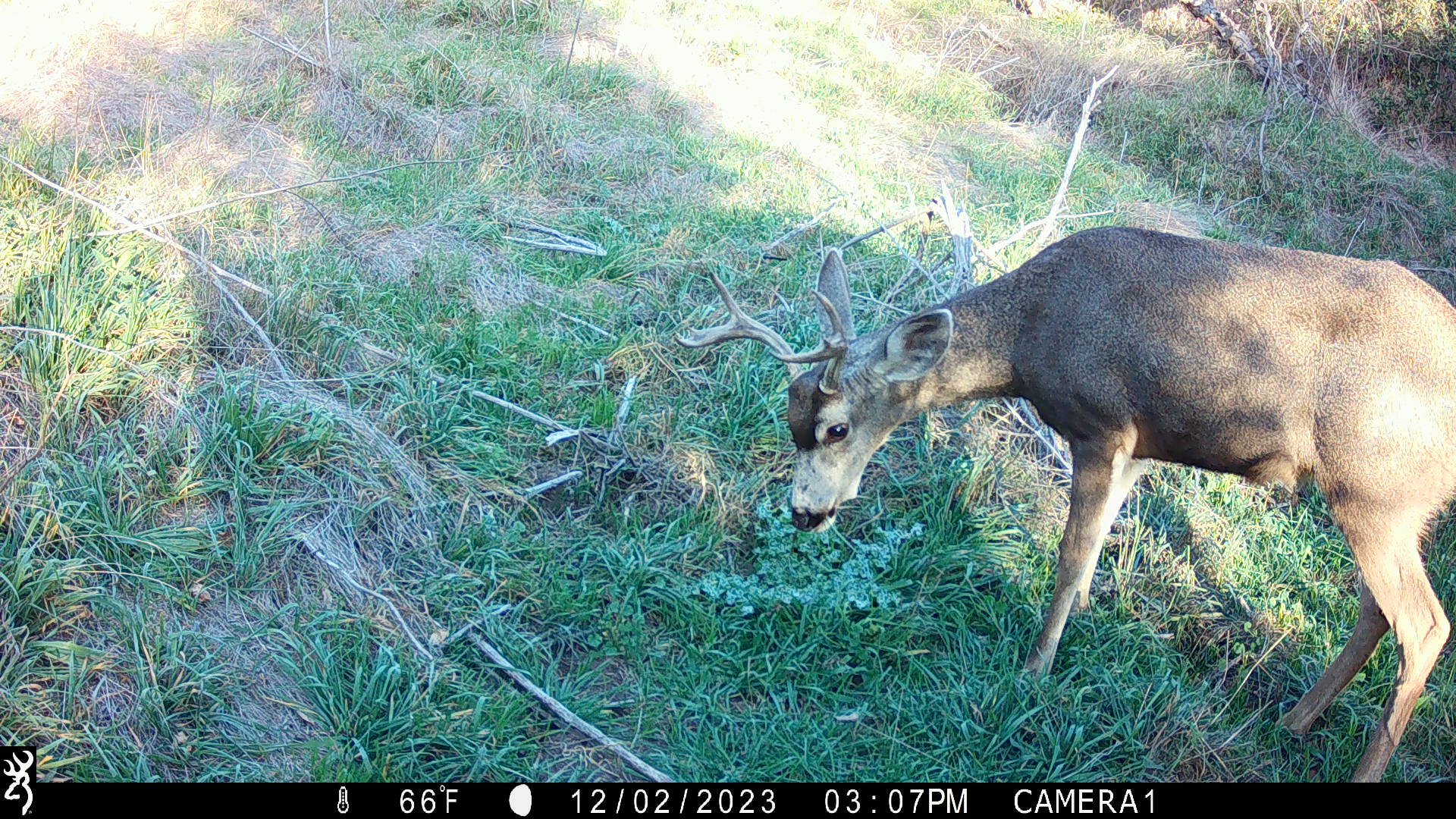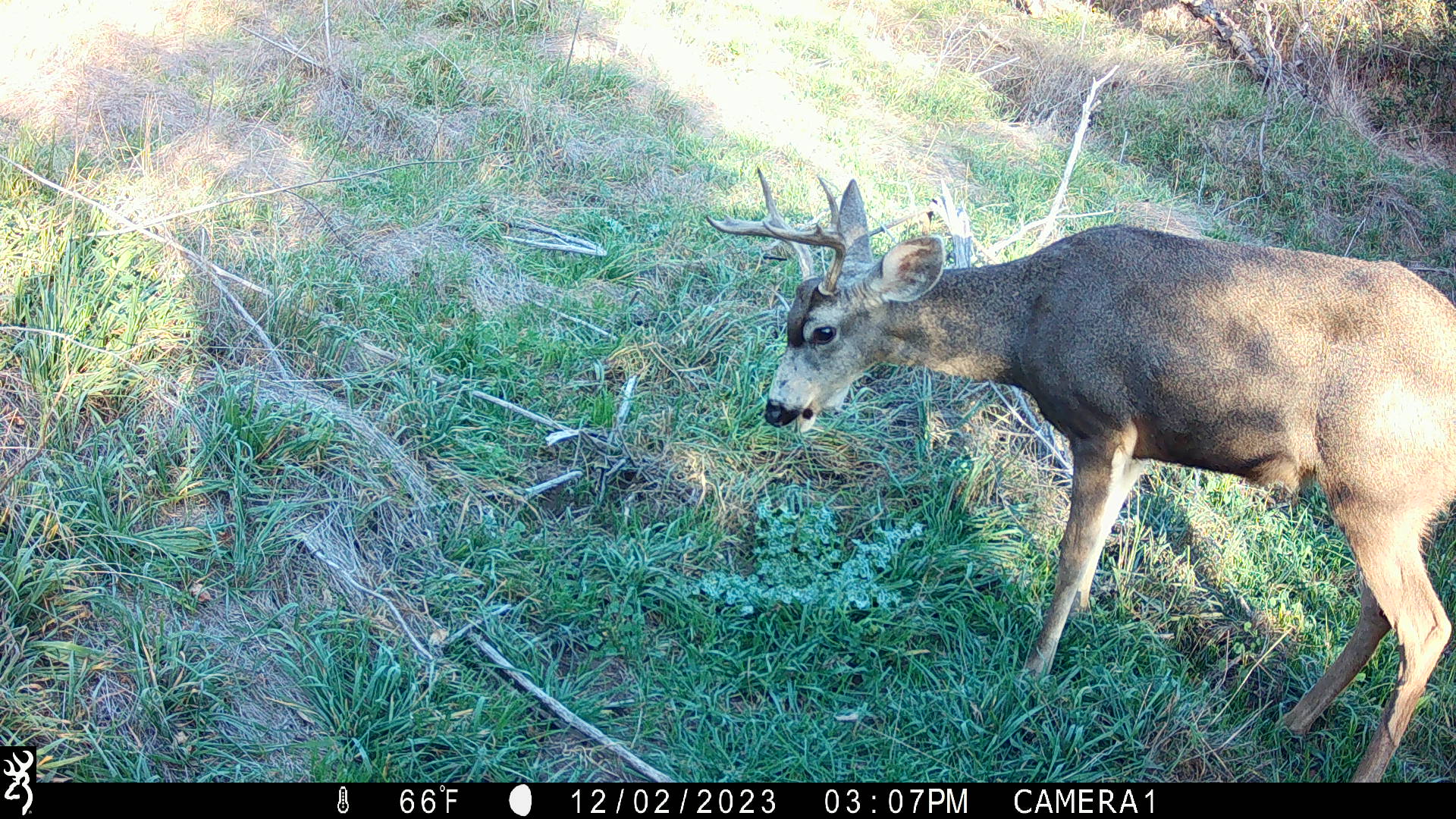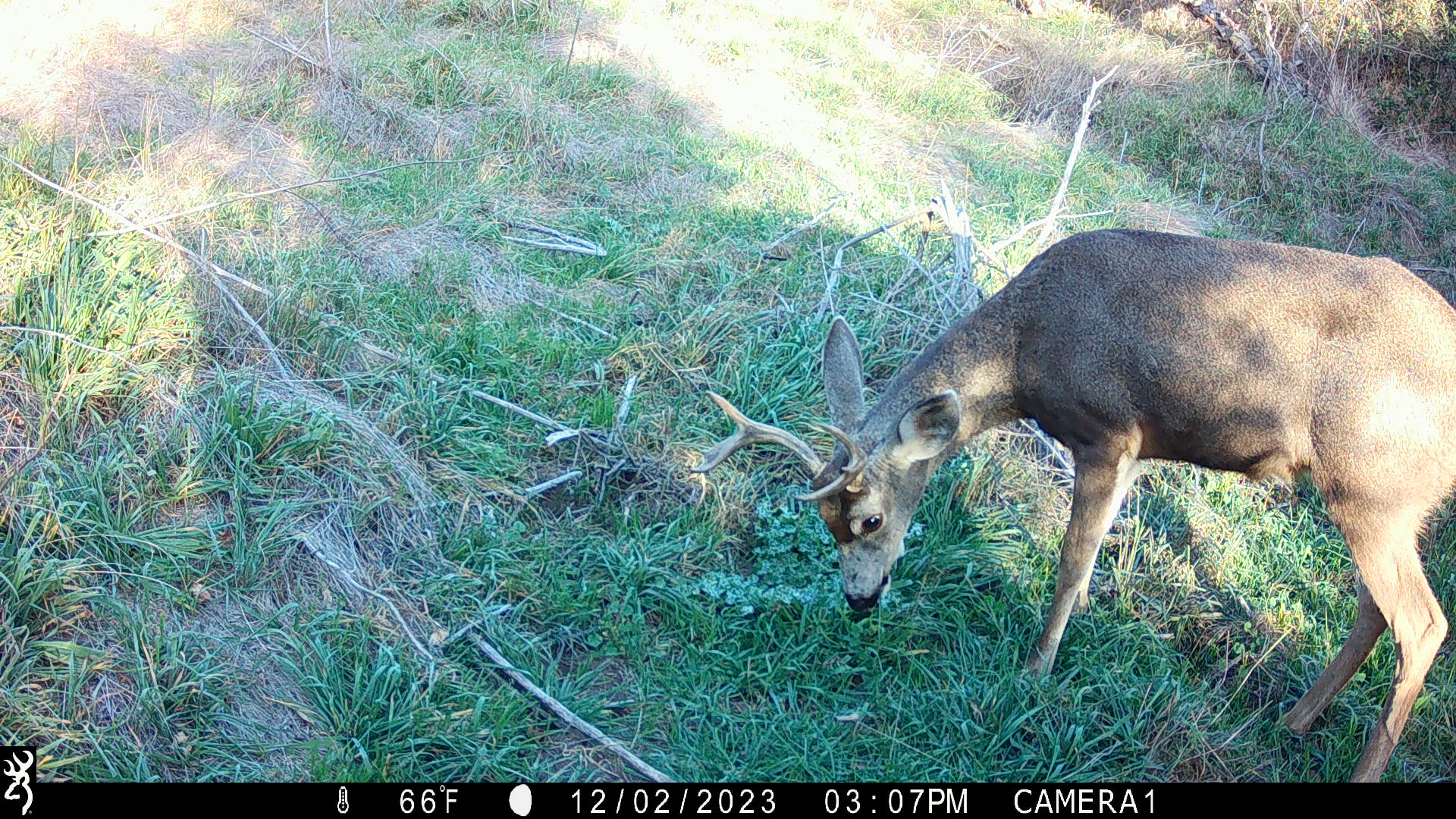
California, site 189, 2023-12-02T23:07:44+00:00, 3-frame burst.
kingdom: Animalia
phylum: Chordata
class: Mammalia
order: Artiodactyla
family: Cervidae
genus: Odocoileus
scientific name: Odocoileus hemionus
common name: mule deer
Mule deer (Odocoileus hemionus).